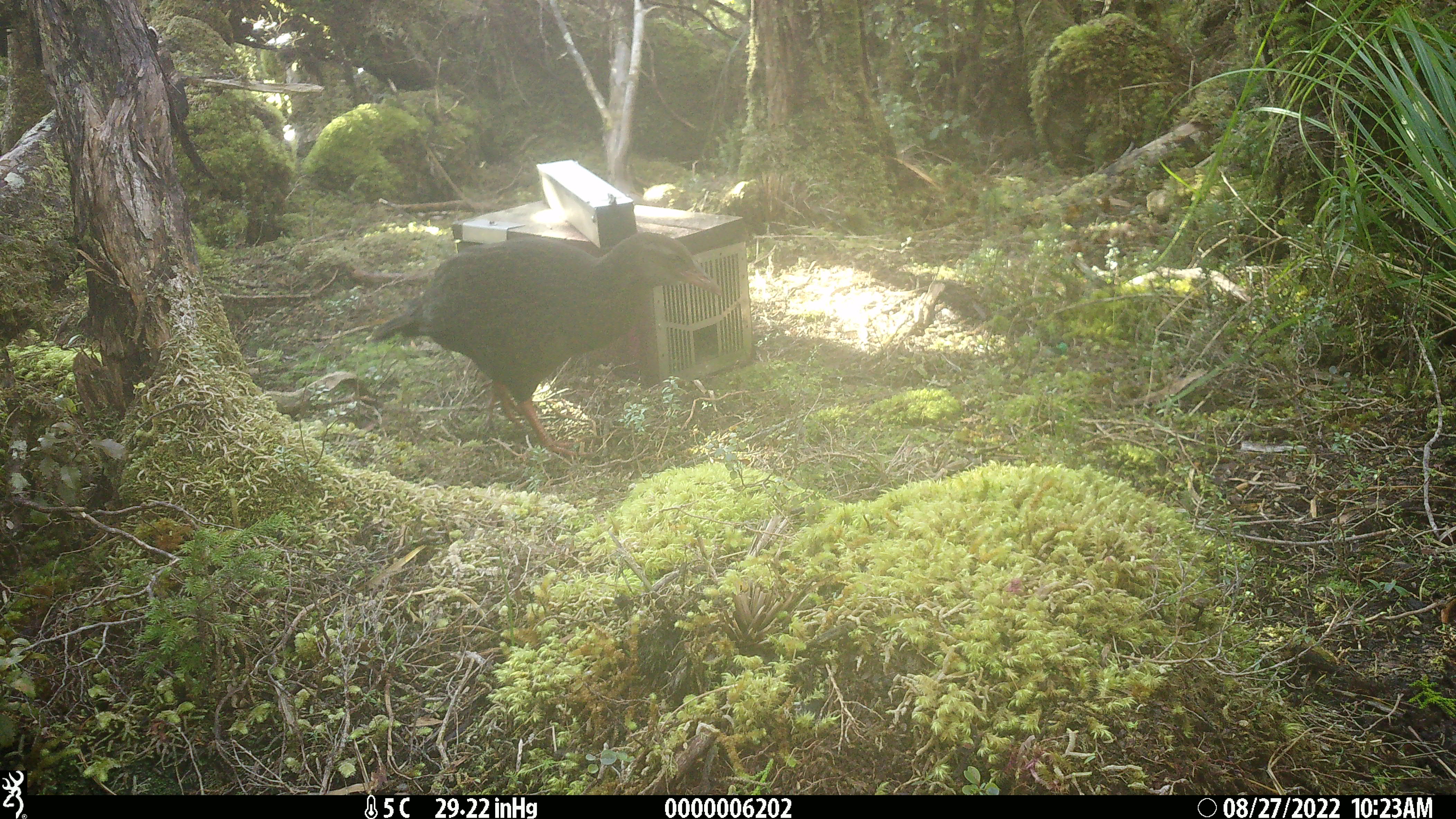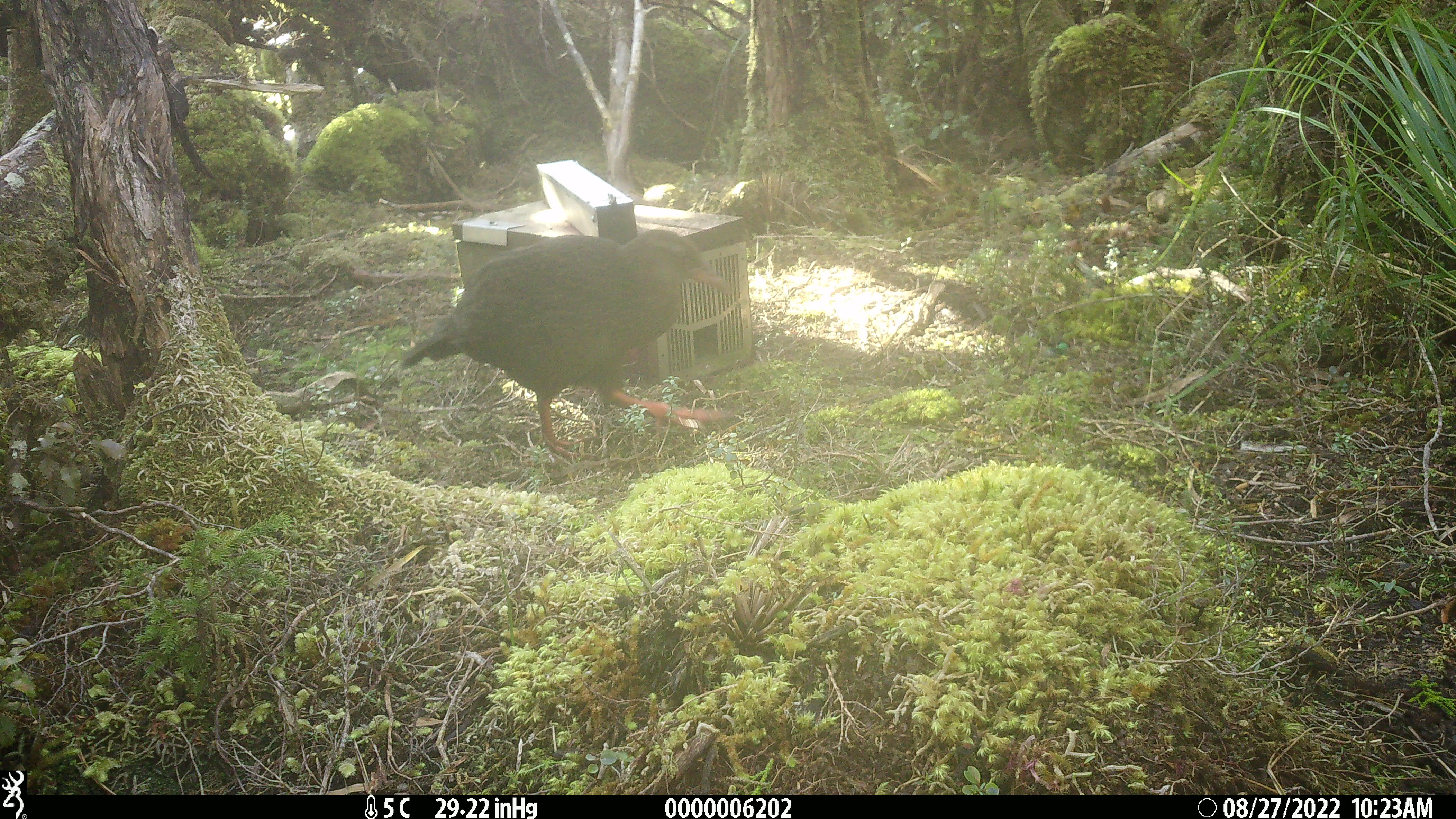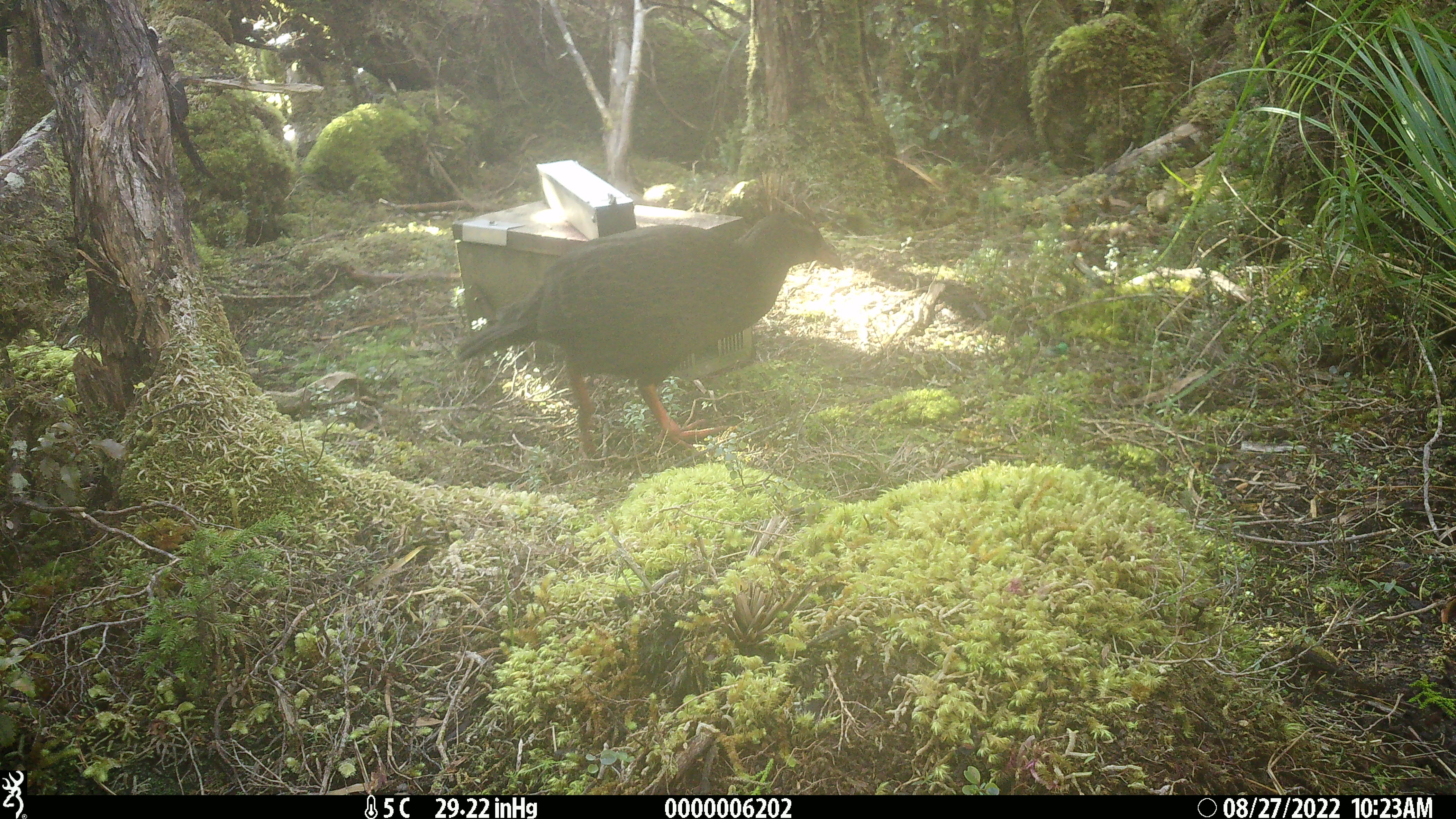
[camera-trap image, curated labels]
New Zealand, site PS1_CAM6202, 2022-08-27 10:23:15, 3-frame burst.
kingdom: Animalia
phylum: Chordata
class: Aves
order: Gruiformes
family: Rallidae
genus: Gallirallus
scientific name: Gallirallus australis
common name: weka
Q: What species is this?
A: Weka (Gallirallus australis).